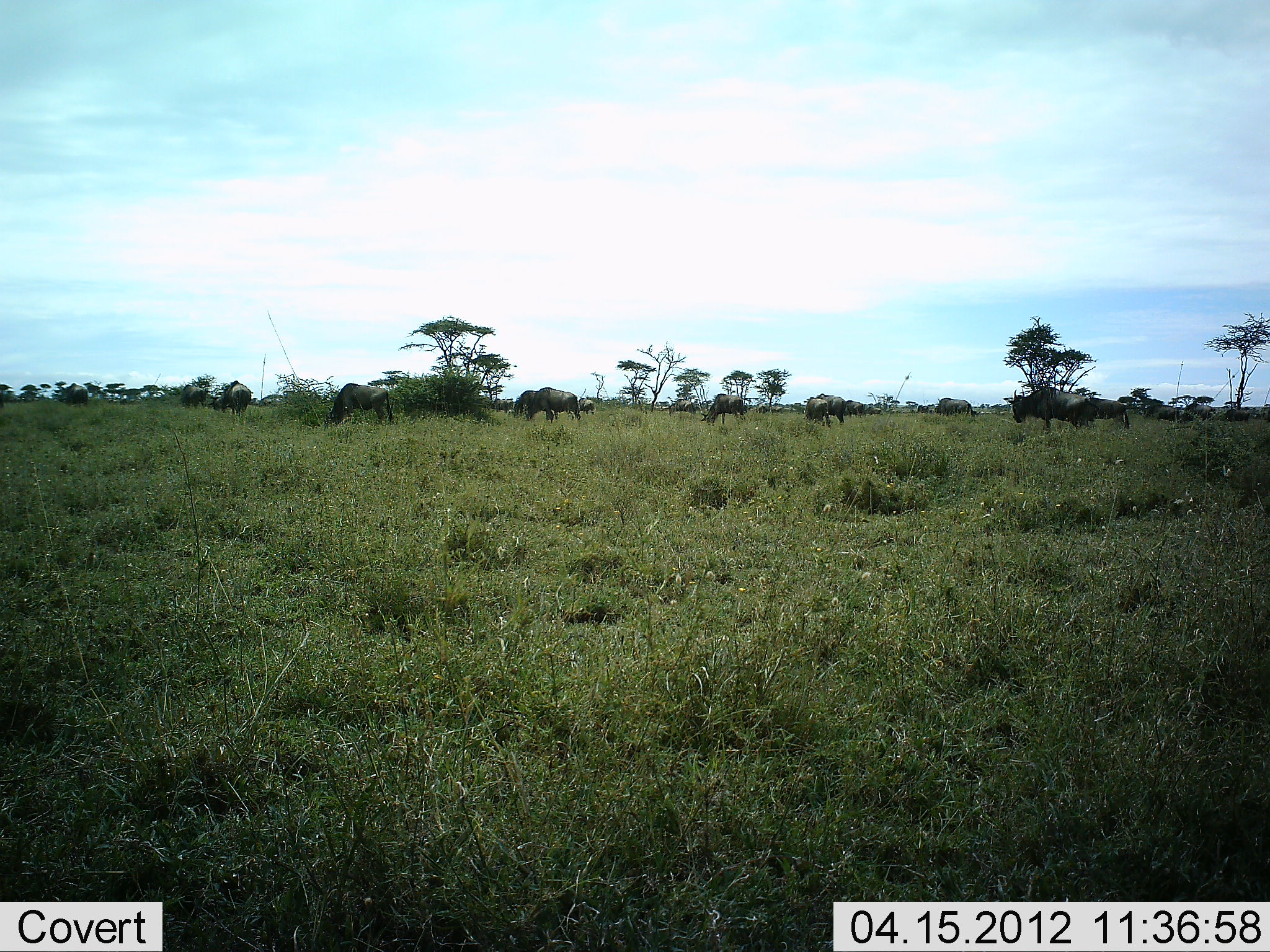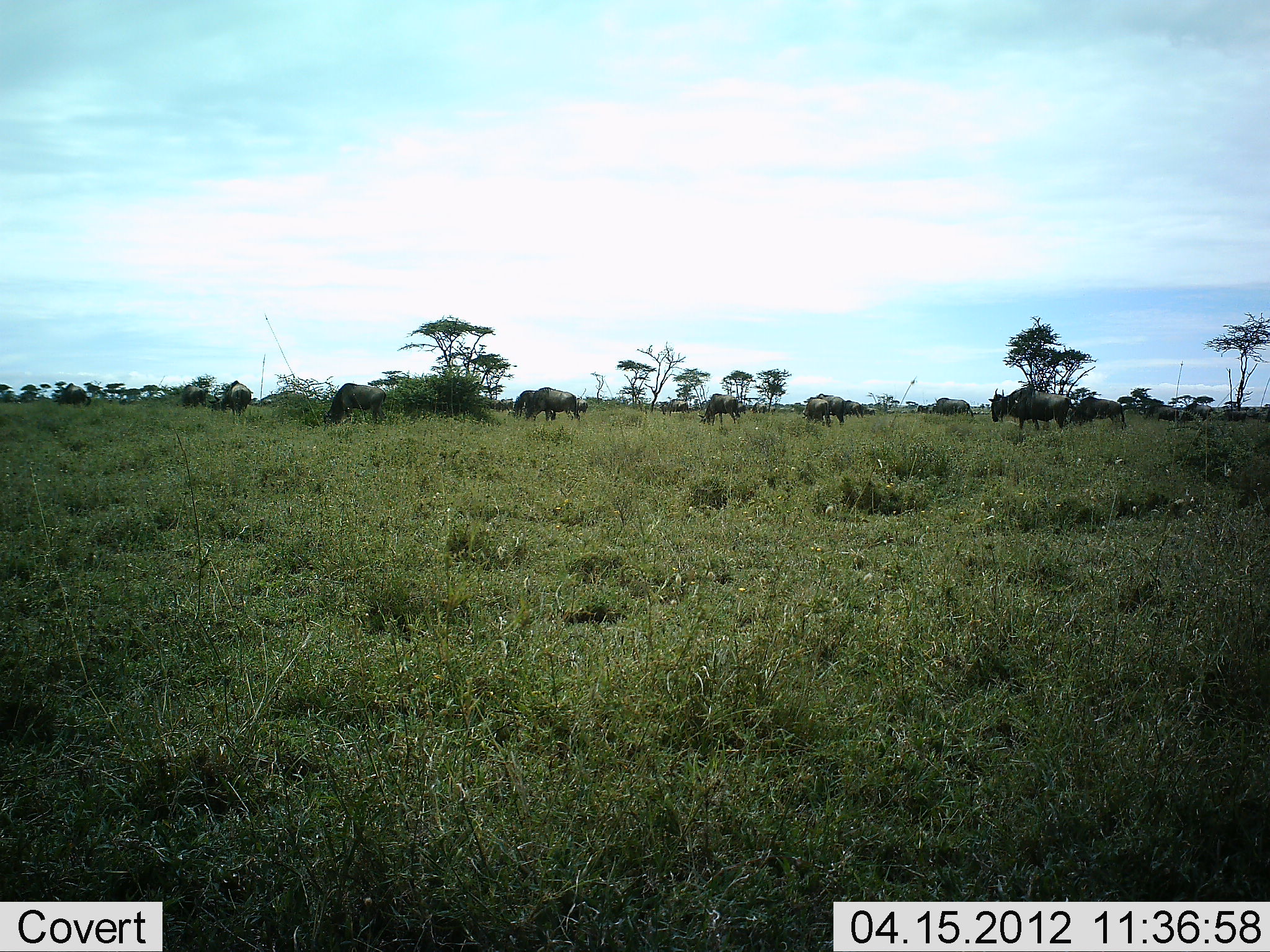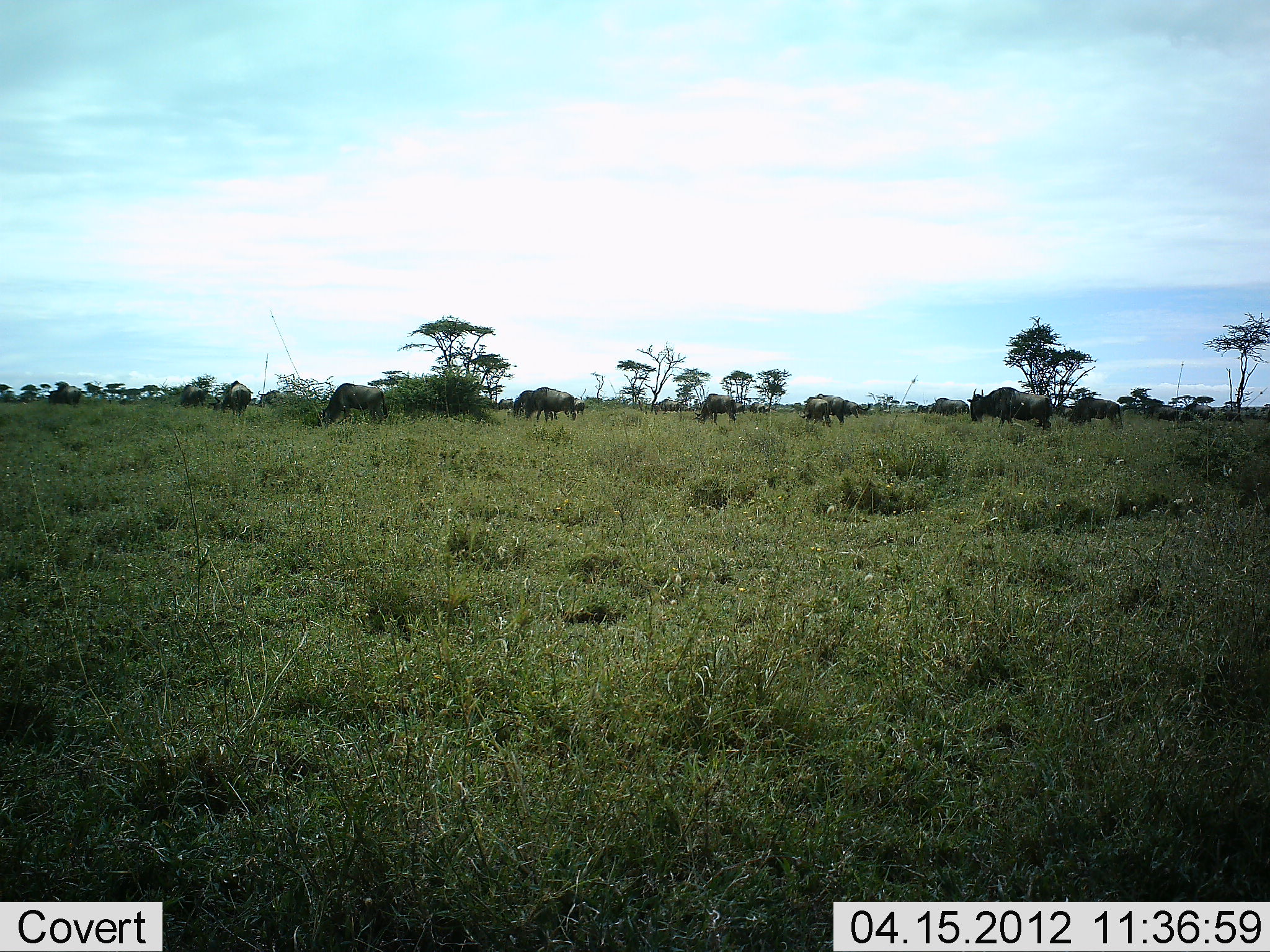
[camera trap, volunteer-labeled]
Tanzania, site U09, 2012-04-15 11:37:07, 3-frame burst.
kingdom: Animalia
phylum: Chordata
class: Mammalia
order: Artiodactyla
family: Bovidae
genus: Connochaetes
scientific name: Connochaetes taurinus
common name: blue wildebeest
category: wildebeest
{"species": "wildebeest (blue wildebeest) (Connochaetes taurinus)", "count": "11-50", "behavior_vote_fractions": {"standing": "33%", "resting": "0%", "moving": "67%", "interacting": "0%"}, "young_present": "0%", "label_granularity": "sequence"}